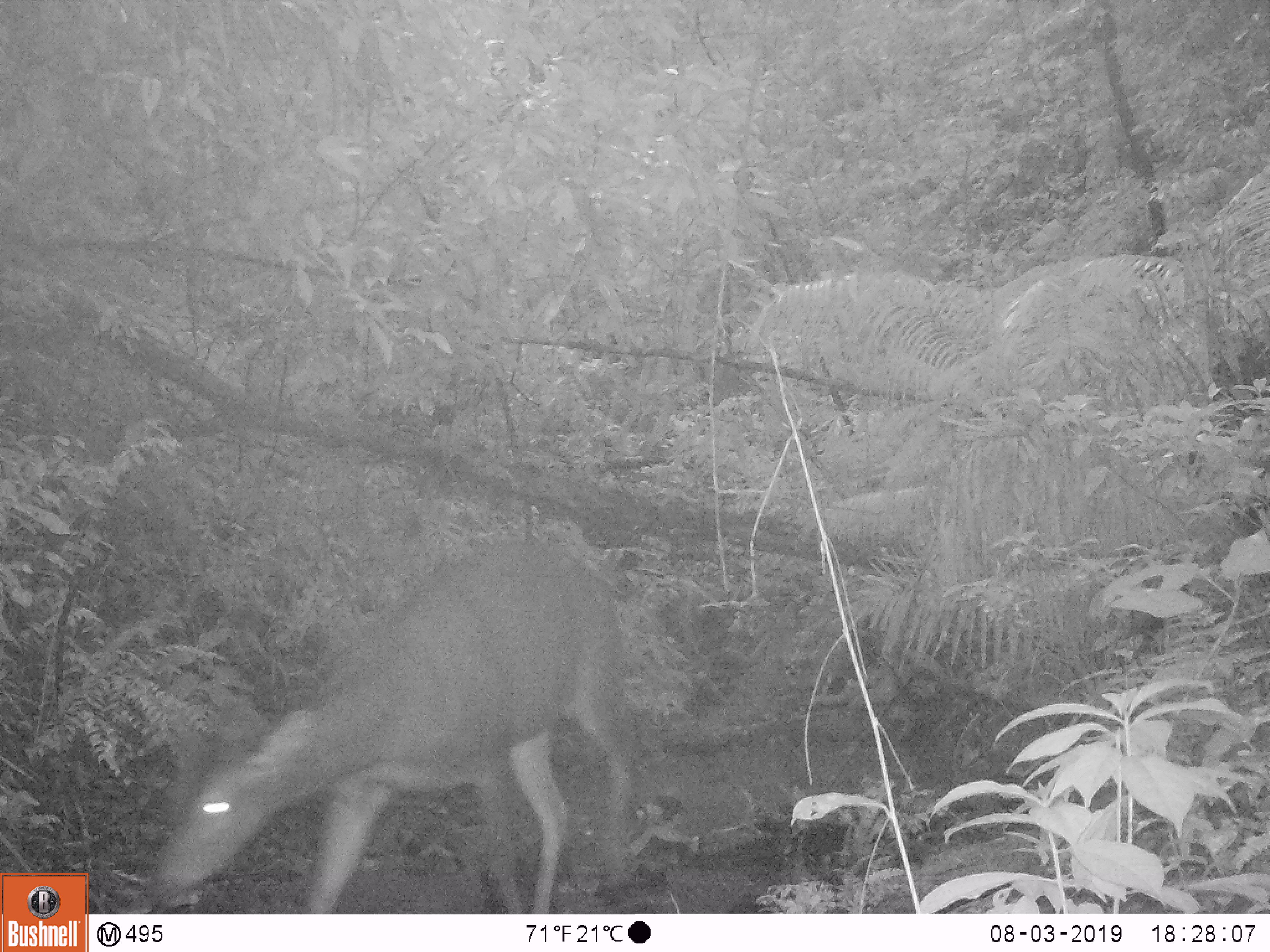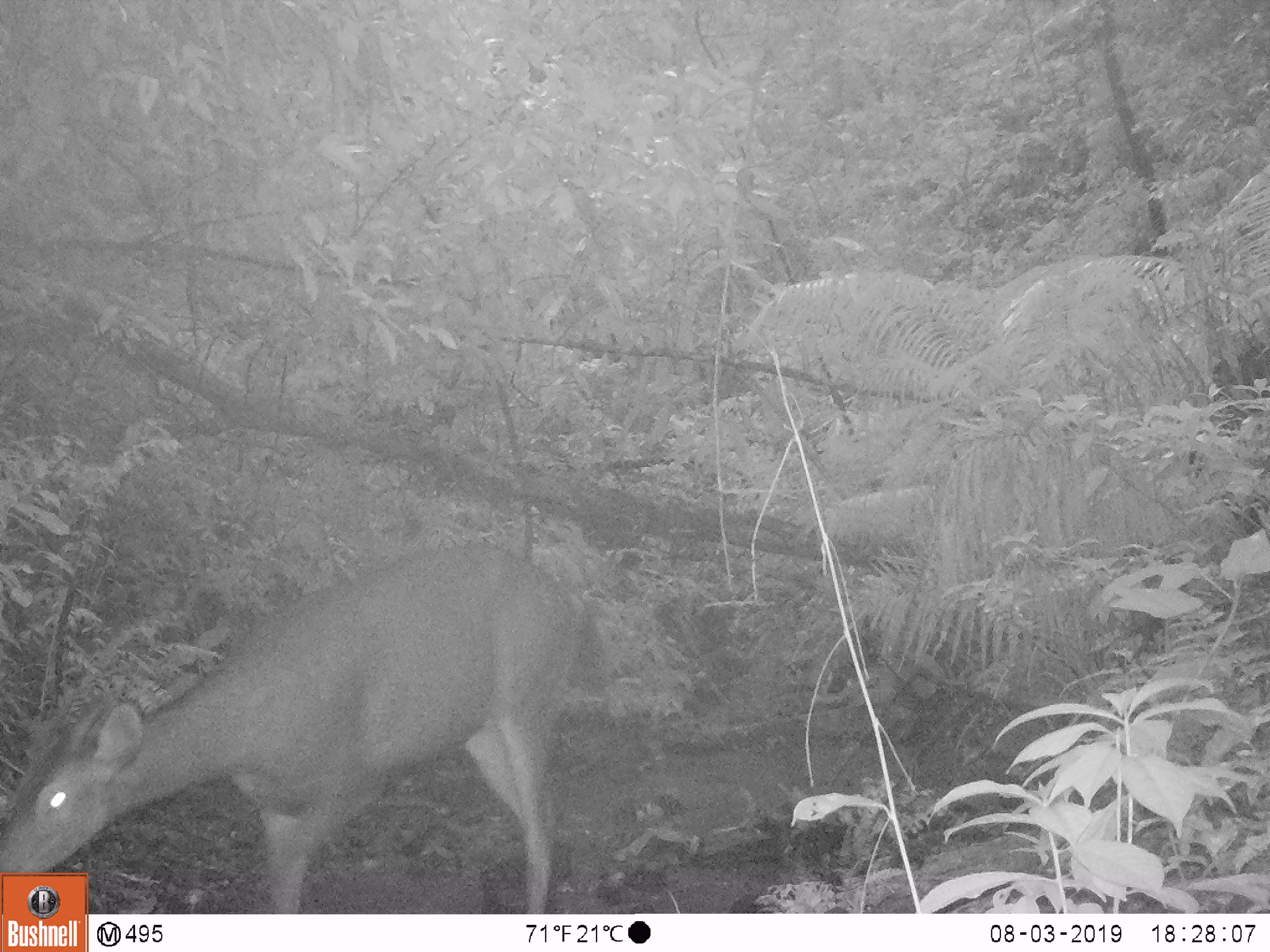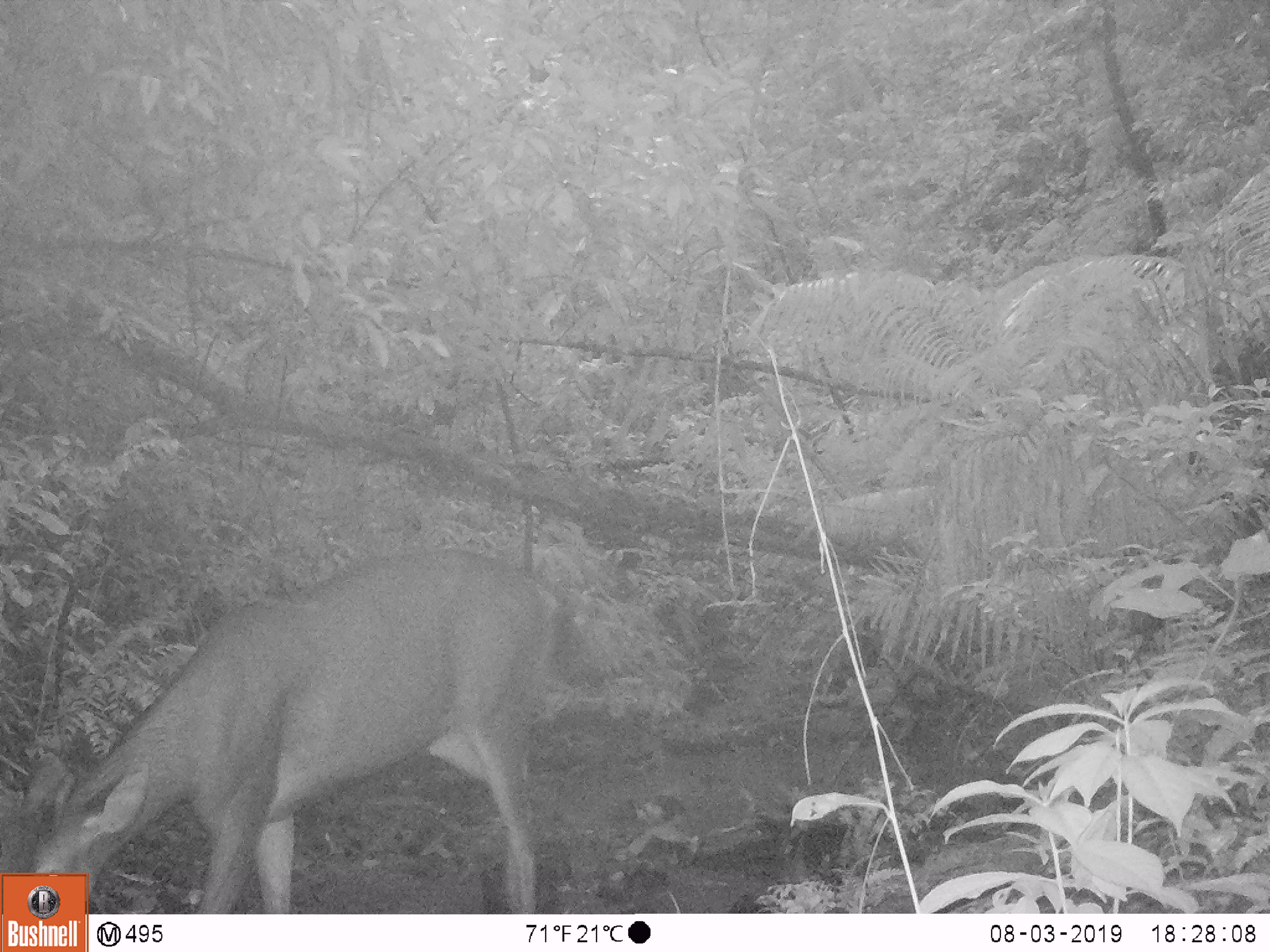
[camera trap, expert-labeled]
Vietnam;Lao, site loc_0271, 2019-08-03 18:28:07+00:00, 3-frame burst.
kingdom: Animalia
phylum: Chordata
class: Mammalia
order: Artiodactyla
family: Cervidae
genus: Rusa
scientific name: Rusa unicolor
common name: sambar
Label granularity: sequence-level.